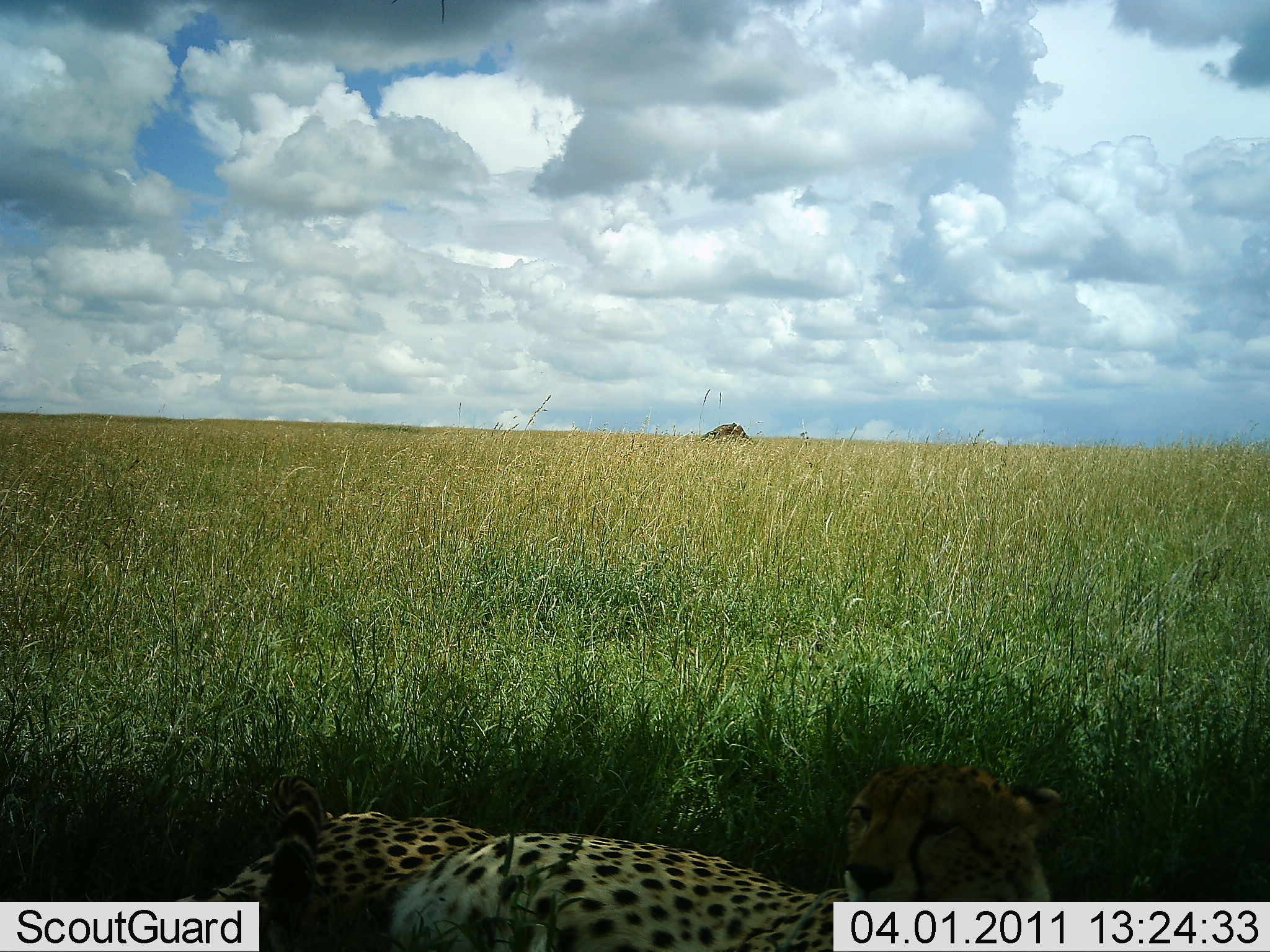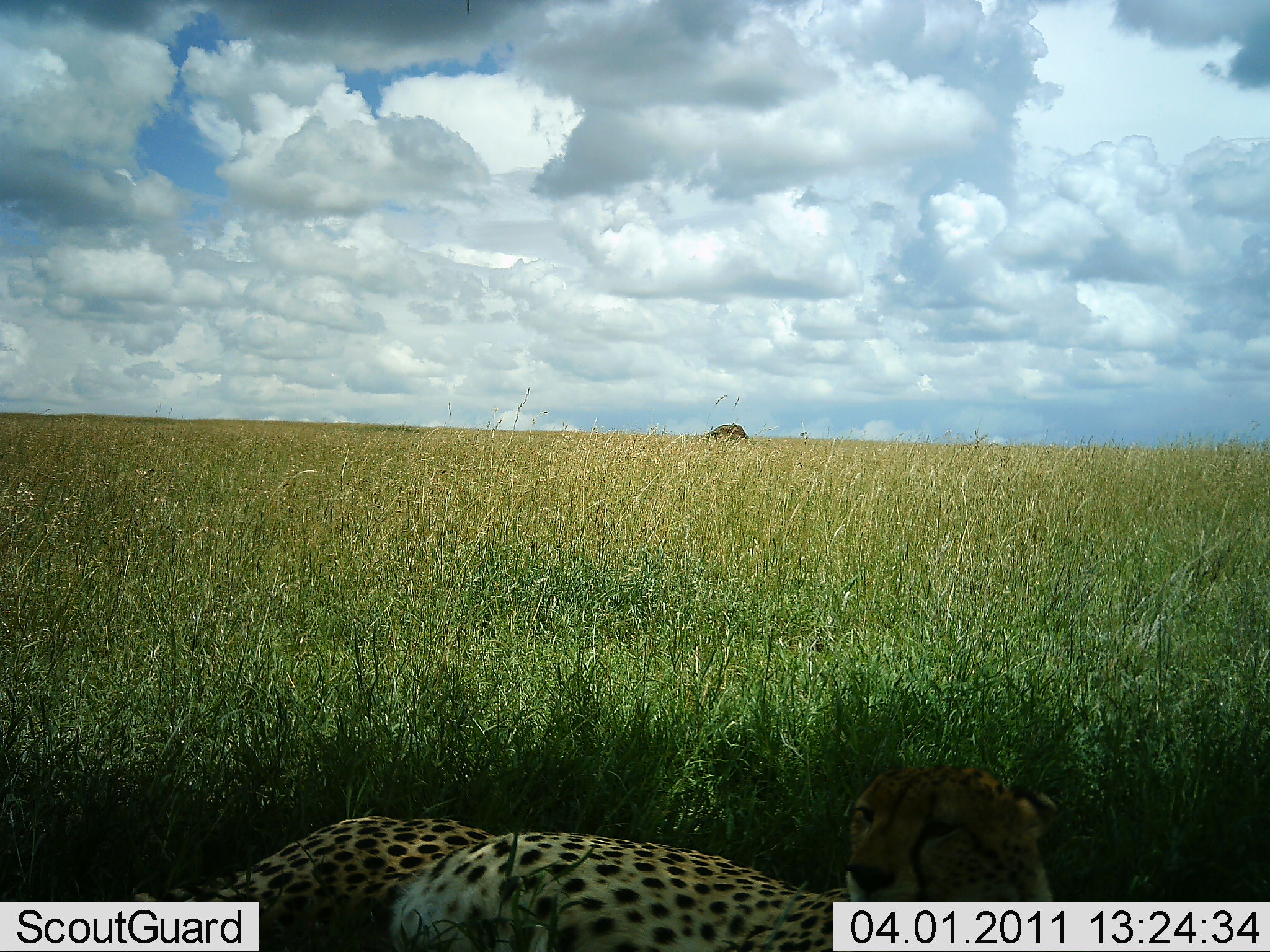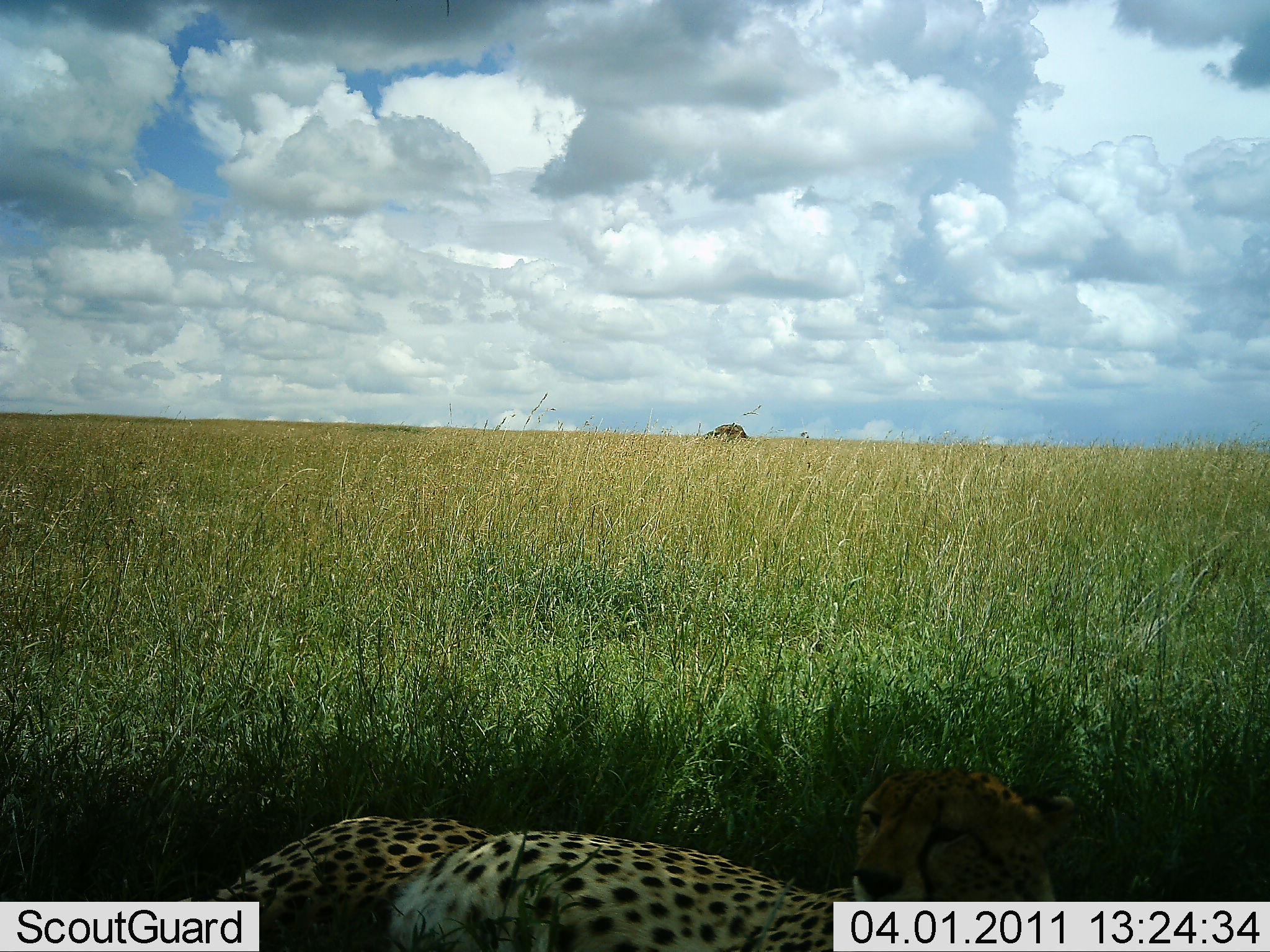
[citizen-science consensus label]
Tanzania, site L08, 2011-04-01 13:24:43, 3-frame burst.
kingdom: Animalia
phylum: Chordata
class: Mammalia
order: Carnivora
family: Felidae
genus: Acinonyx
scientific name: Acinonyx jubatus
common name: cheetah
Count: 1.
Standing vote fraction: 7%.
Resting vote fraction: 93%.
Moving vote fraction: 0%.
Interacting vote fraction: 0%.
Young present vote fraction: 0%.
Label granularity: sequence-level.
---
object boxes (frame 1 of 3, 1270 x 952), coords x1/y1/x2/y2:
animal: 160/756/1074/952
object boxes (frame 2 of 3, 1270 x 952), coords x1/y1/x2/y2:
animal: 123/757/1059/950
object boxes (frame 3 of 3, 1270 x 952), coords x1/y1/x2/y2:
animal: 176/760/1088/950